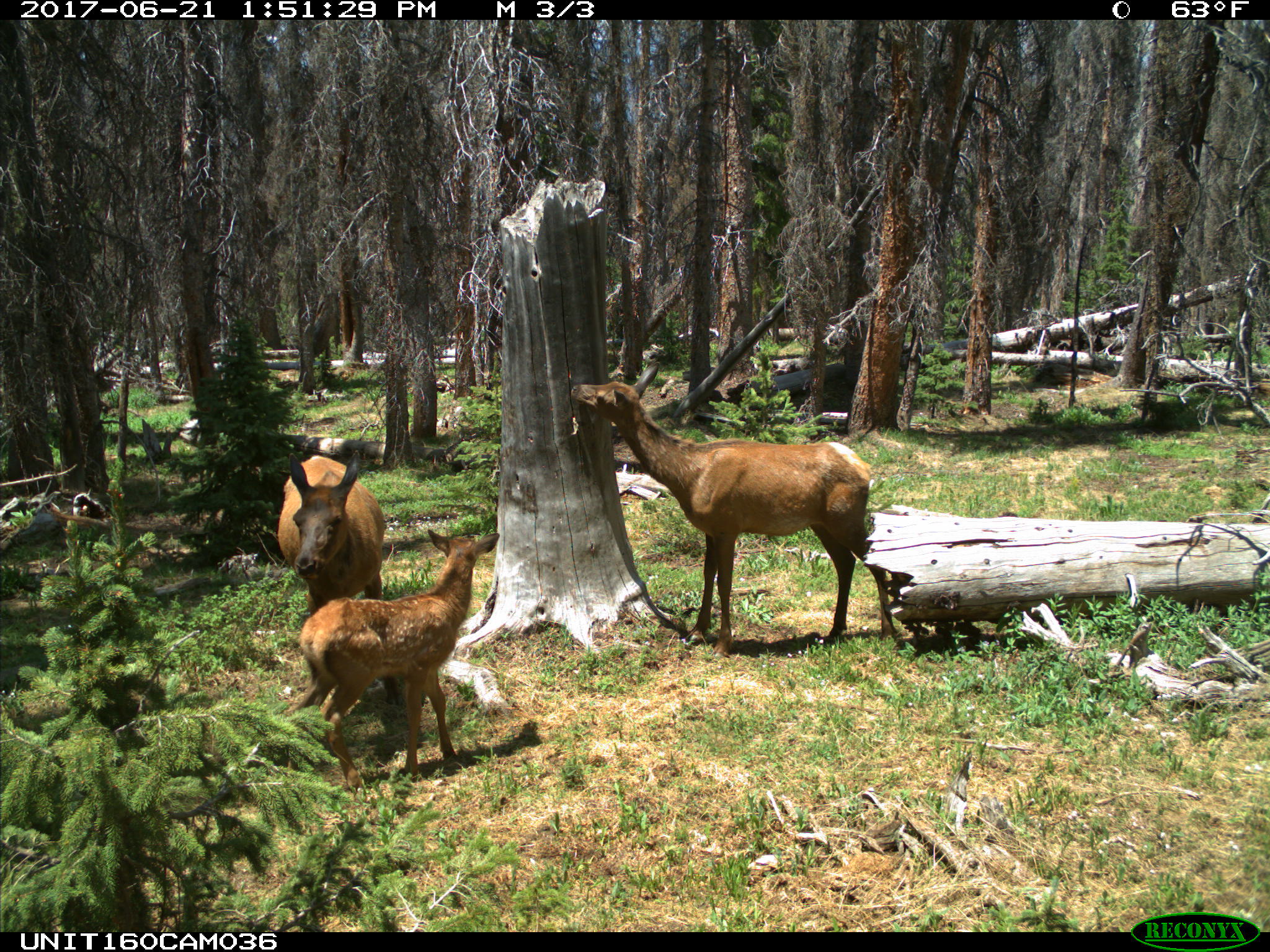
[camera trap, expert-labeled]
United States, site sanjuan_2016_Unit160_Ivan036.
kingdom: Animalia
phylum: Chordata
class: Mammalia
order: Artiodactyla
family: Cervidae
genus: Cervus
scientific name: Cervus elaphus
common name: red deer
Cervus elaphus (red deer).